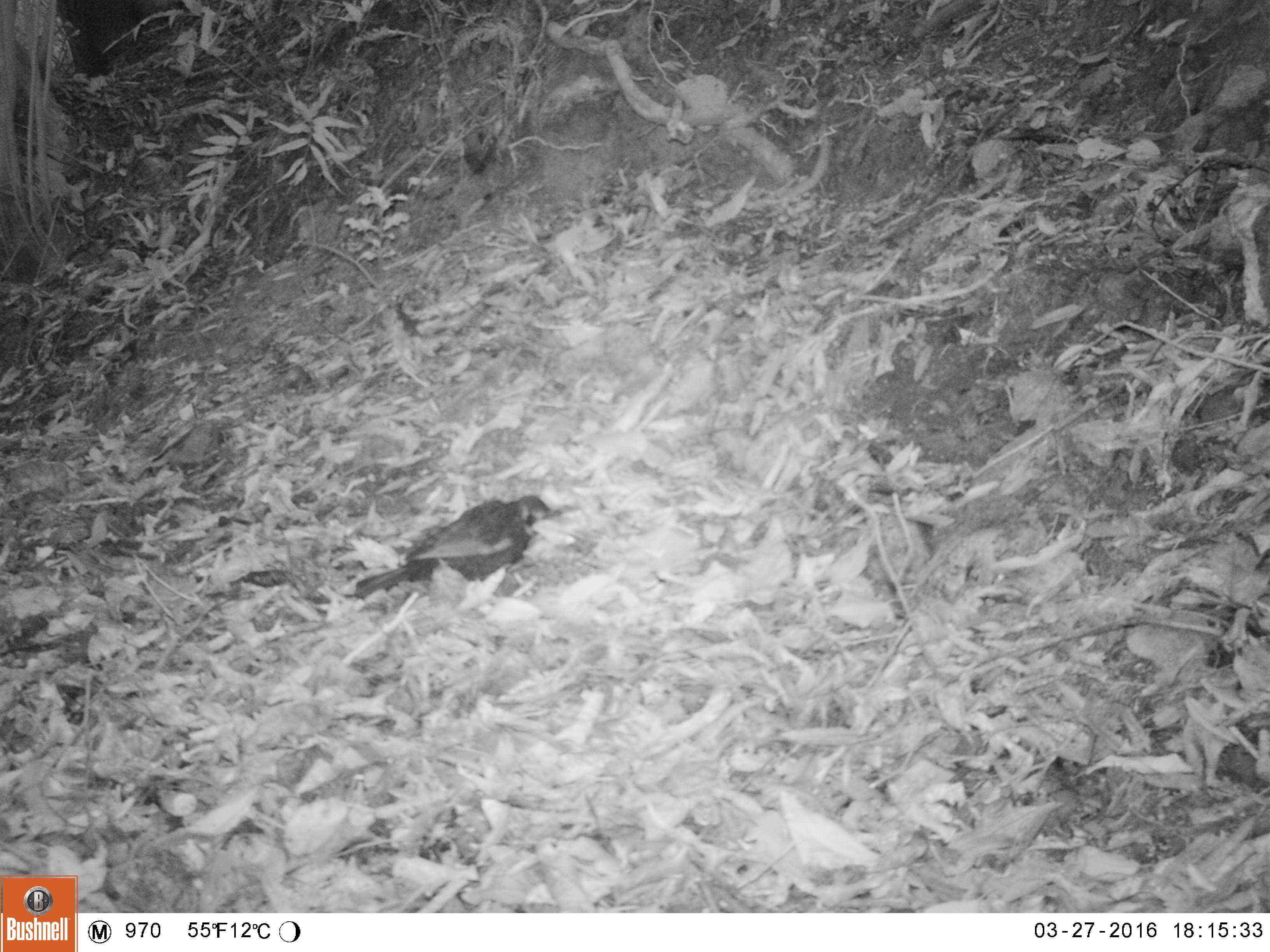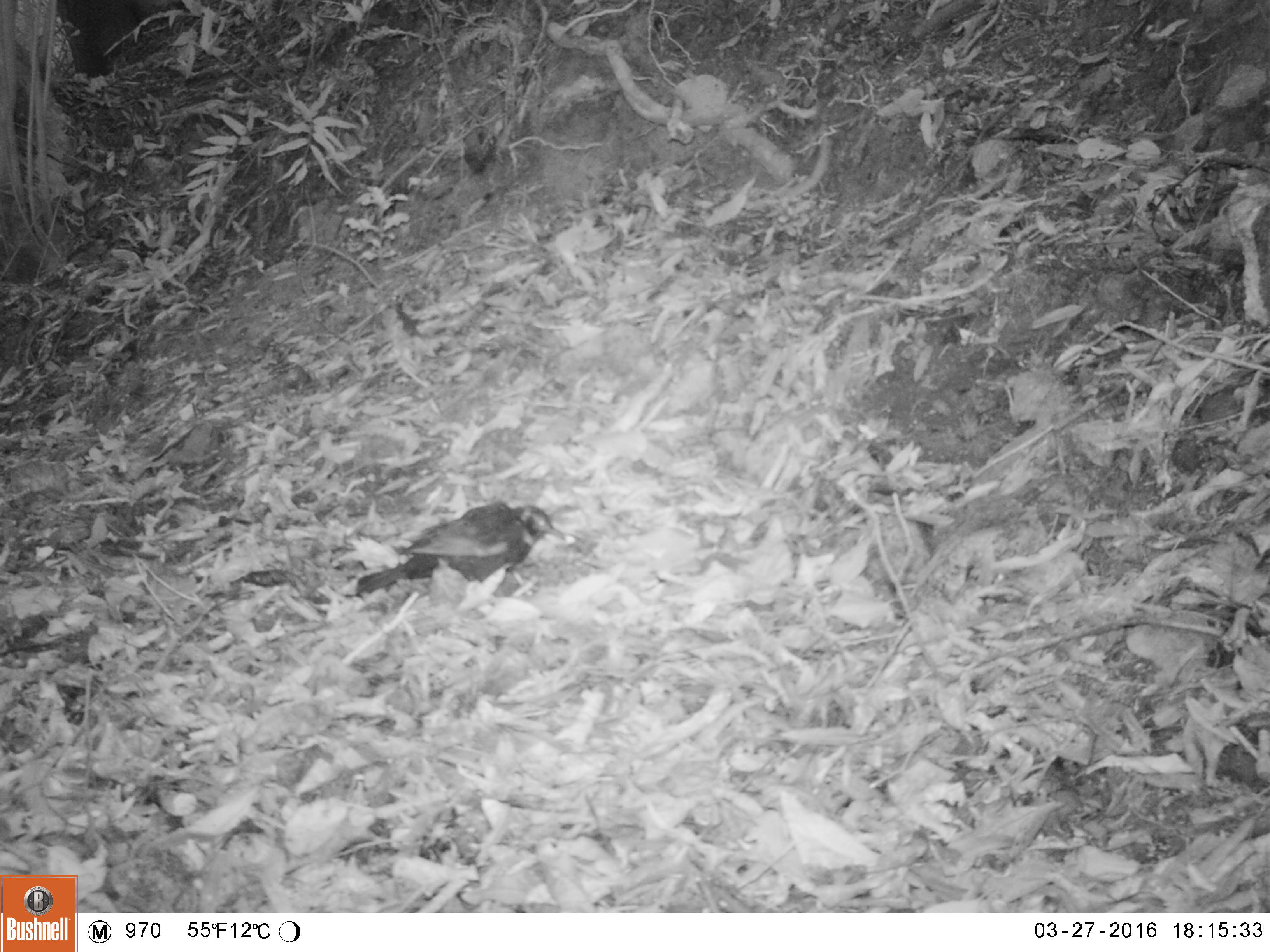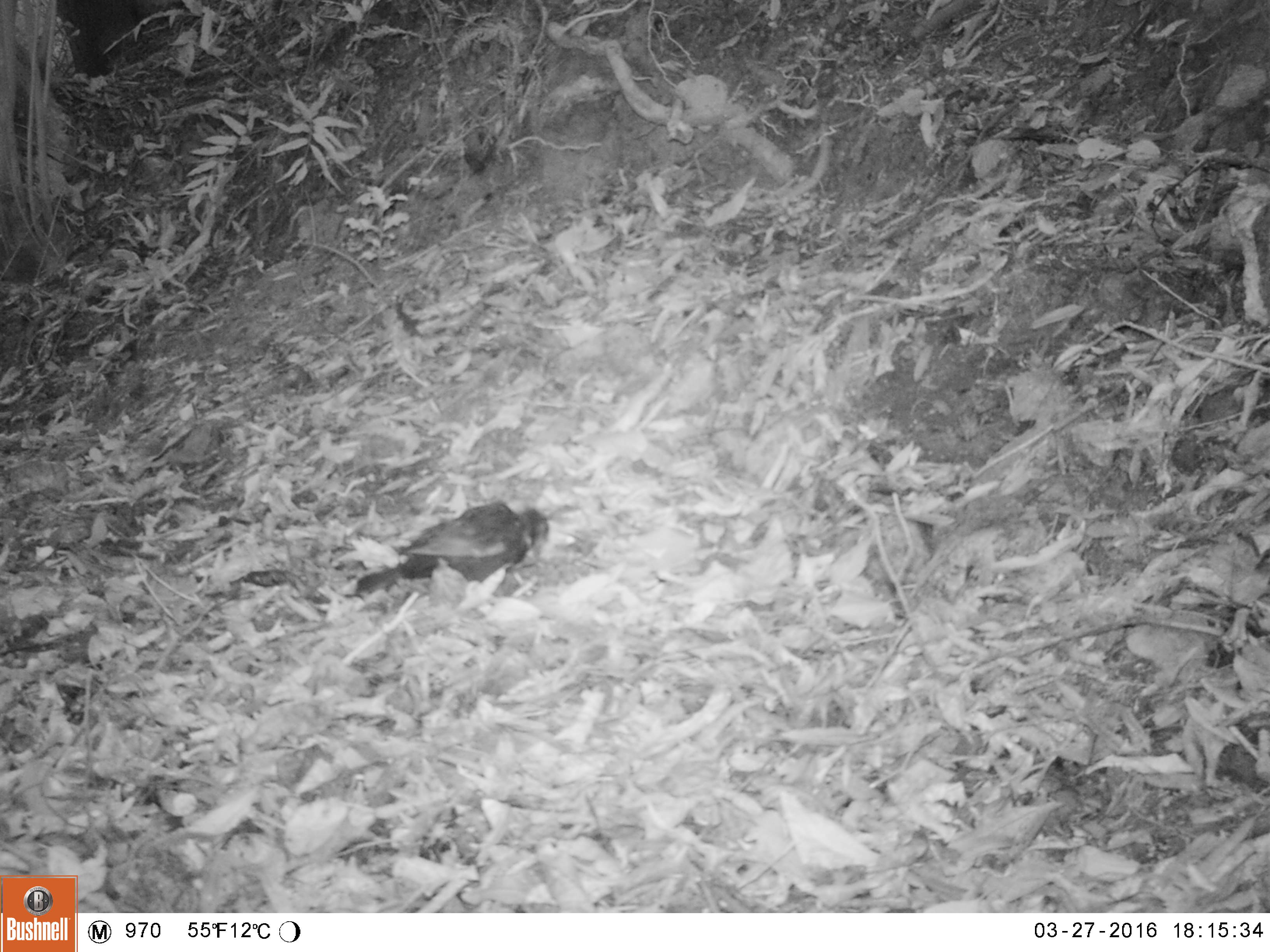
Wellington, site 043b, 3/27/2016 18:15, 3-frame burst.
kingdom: Animalia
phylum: Chordata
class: Aves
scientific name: Aves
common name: bird